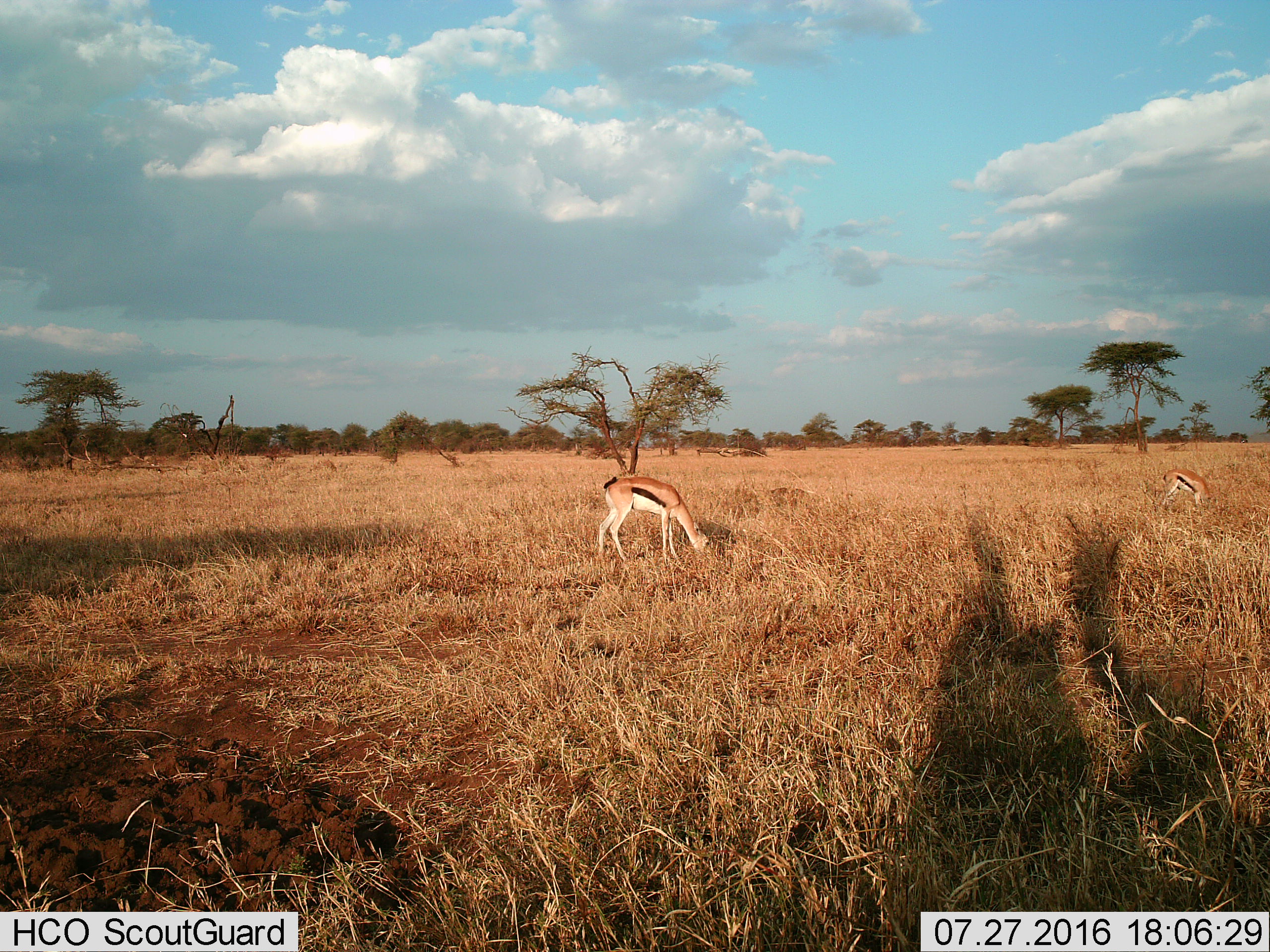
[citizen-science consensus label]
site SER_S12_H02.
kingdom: Animalia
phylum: Chordata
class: Mammalia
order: Artiodactyla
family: Bovidae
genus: Eudorcas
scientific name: Eudorcas thomsonii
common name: thomson's gazelle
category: gazellethomsons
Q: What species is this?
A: Gazellethomsons (thomson's gazelle) (Eudorcas thomsonii).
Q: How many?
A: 2.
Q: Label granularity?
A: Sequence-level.